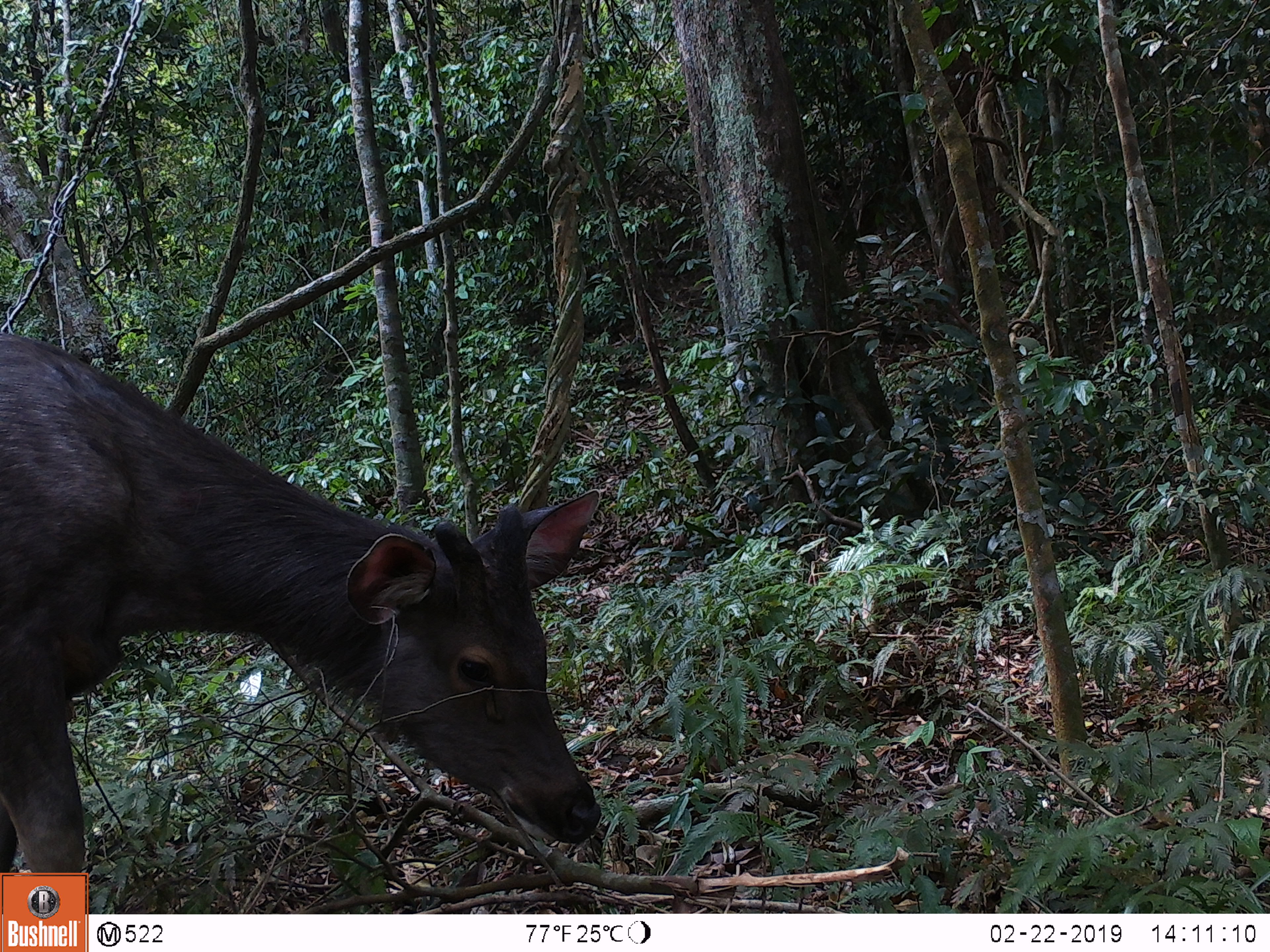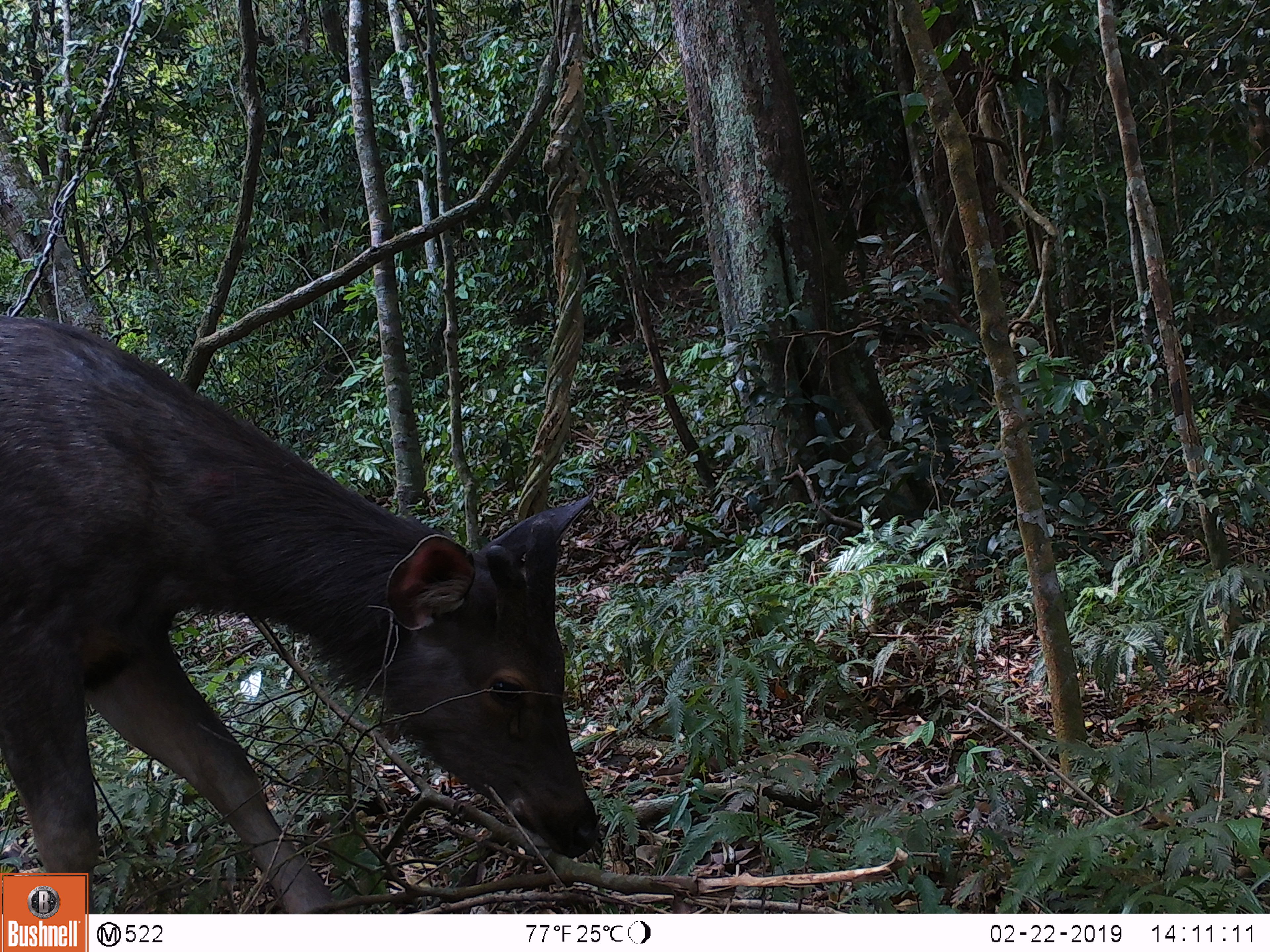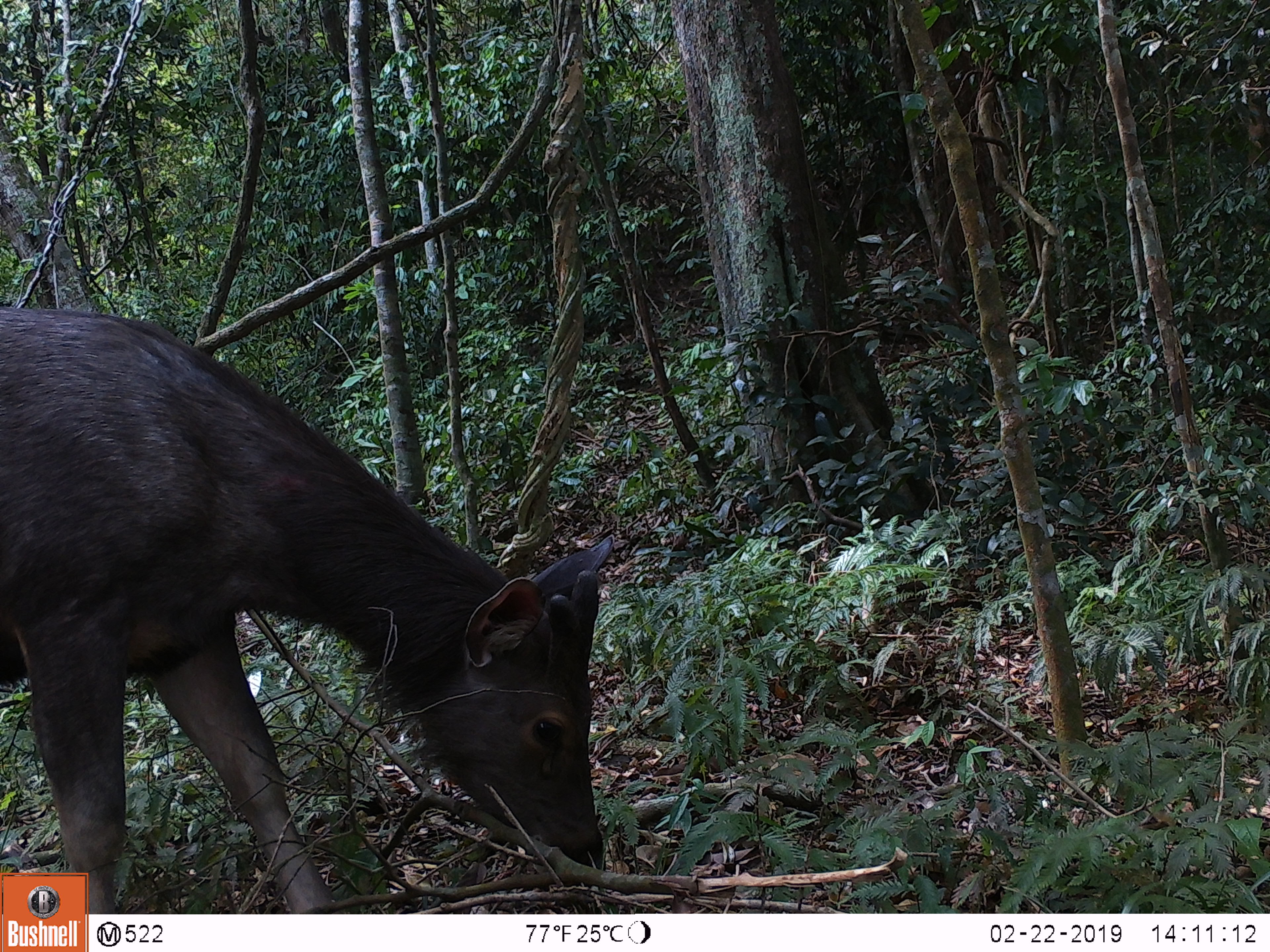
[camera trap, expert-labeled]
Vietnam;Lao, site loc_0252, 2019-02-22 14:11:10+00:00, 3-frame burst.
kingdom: Animalia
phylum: Chordata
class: Mammalia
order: Artiodactyla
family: Cervidae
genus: Rusa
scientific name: Rusa unicolor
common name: sambar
Sambar (Rusa unicolor). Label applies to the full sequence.